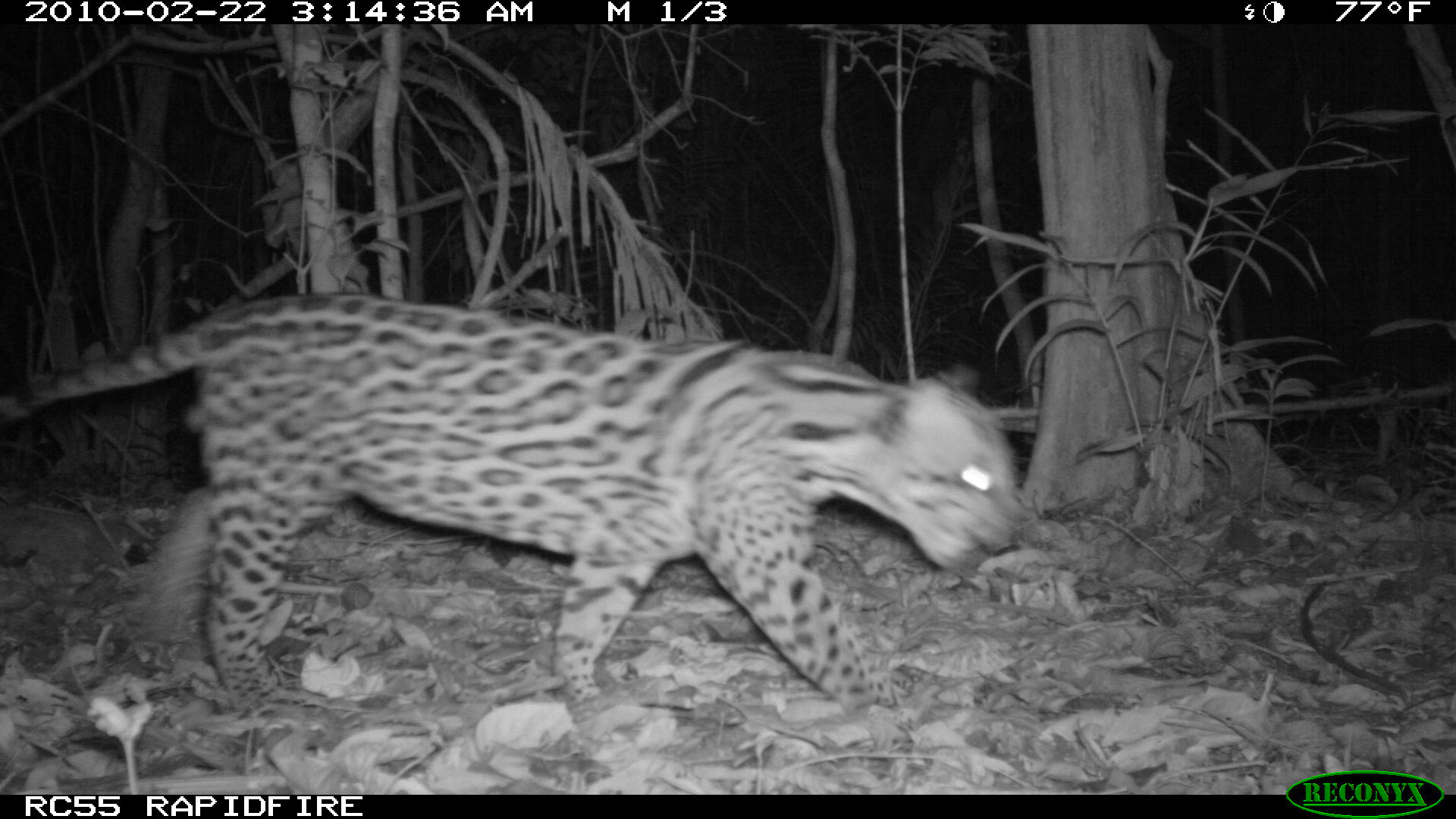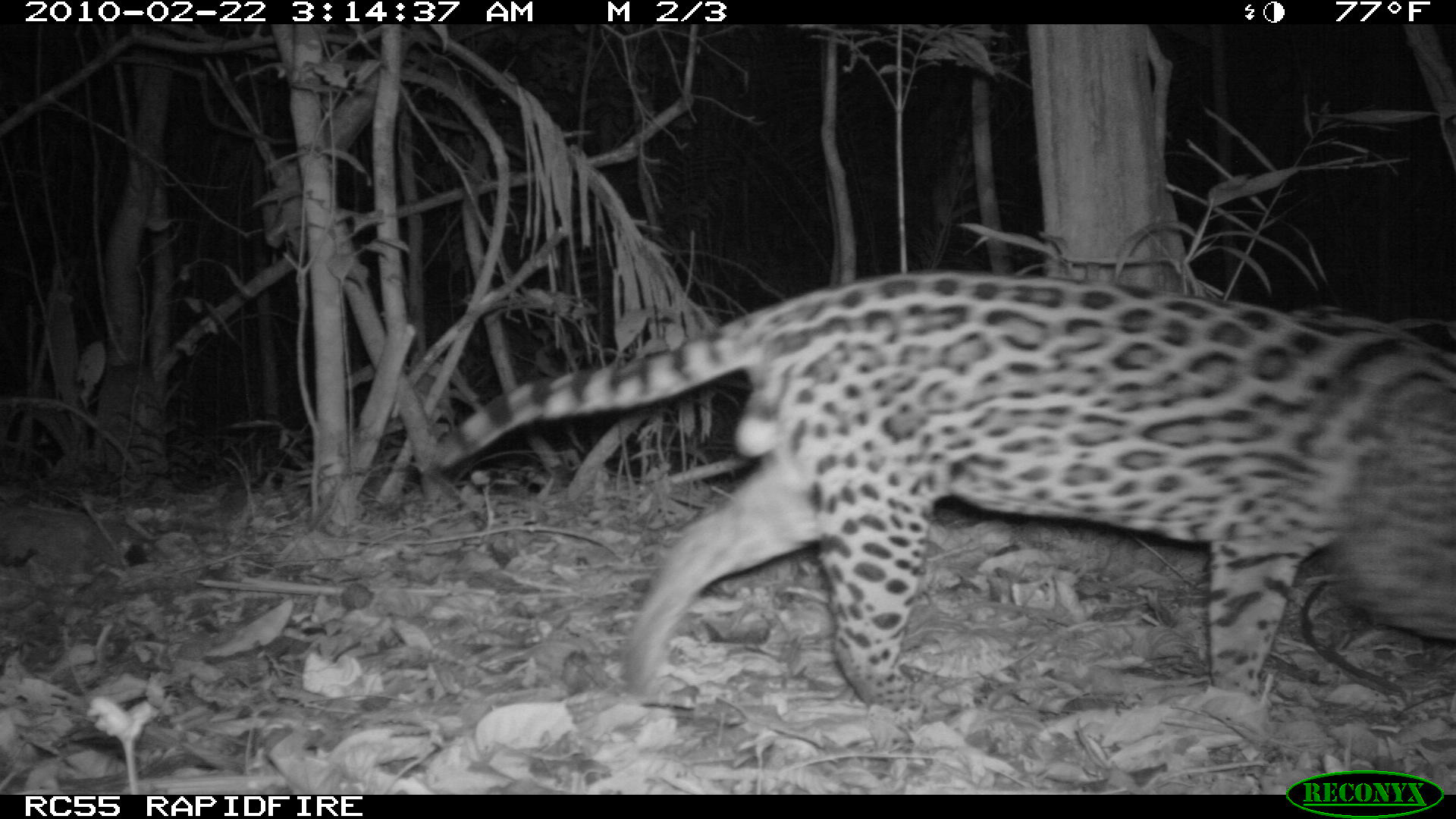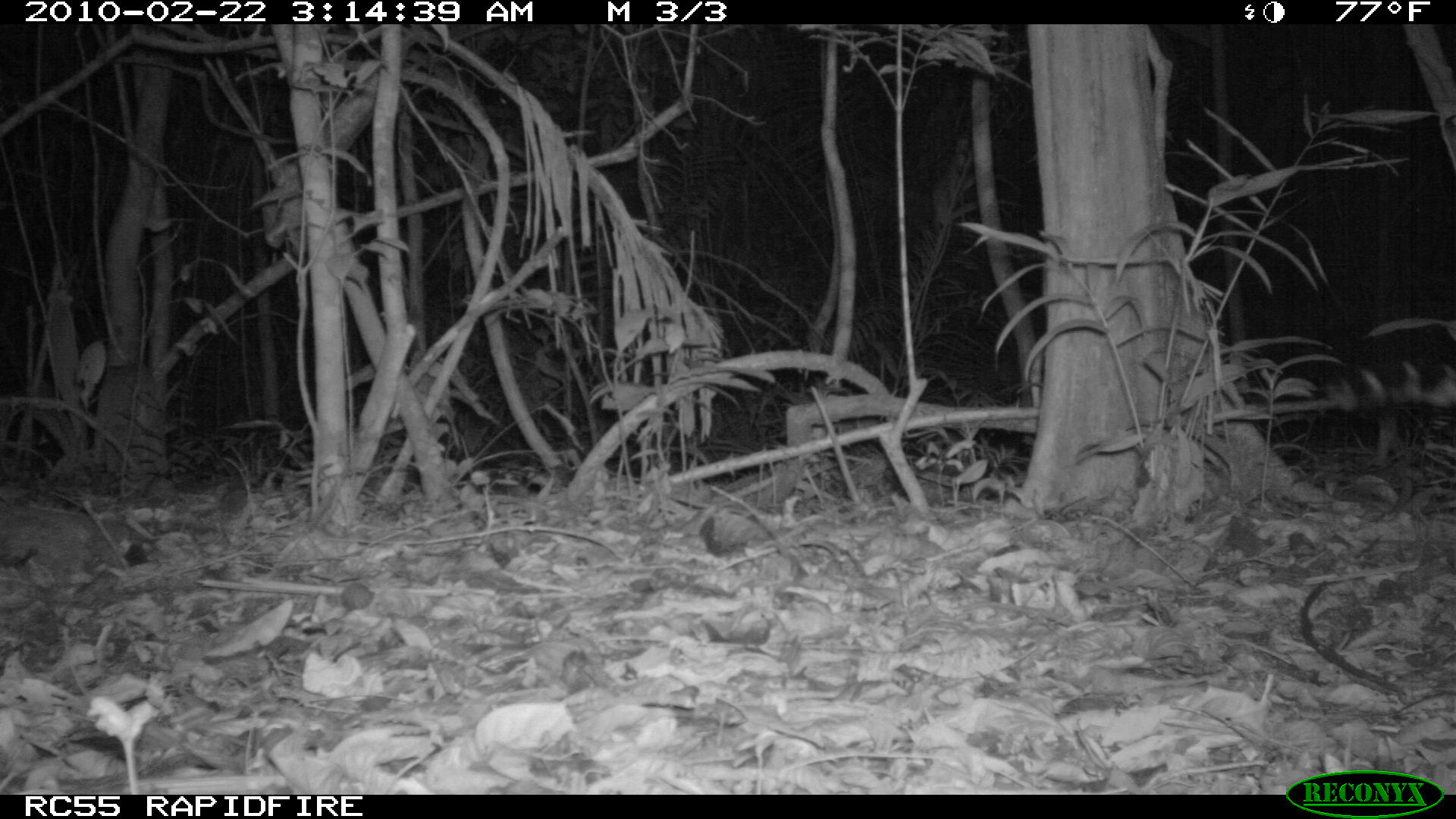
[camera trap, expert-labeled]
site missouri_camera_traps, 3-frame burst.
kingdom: Animalia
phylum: Chordata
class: Mammalia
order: Carnivora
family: Felidae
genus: Leopardus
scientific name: Leopardus pardalis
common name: ocelot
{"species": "ocelot (Leopardus pardalis)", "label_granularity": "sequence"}